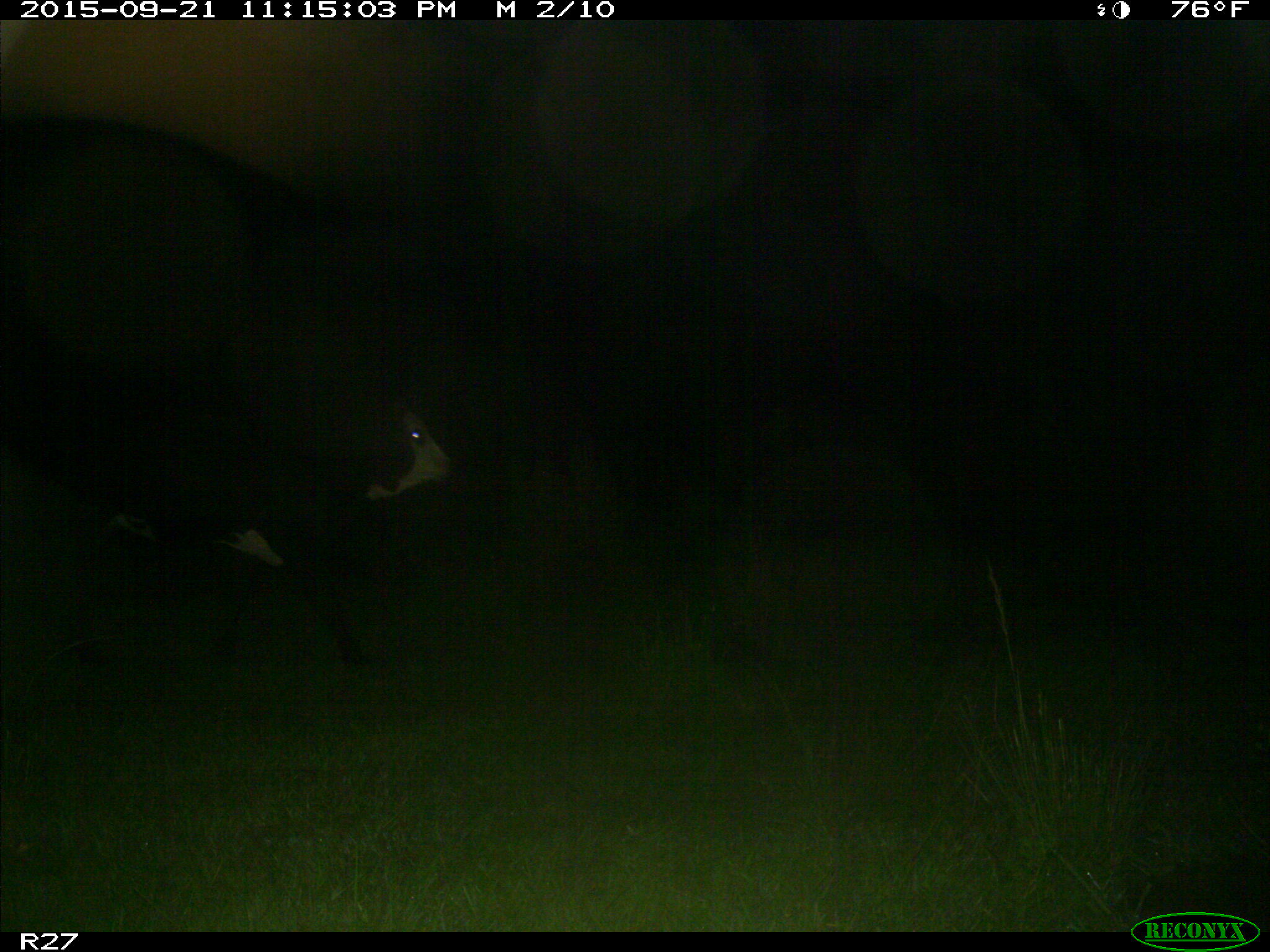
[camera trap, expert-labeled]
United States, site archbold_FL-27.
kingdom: Animalia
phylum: Chordata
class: Mammalia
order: Artiodactyla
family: Bovidae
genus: Bos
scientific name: Bos taurus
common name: domestic cow